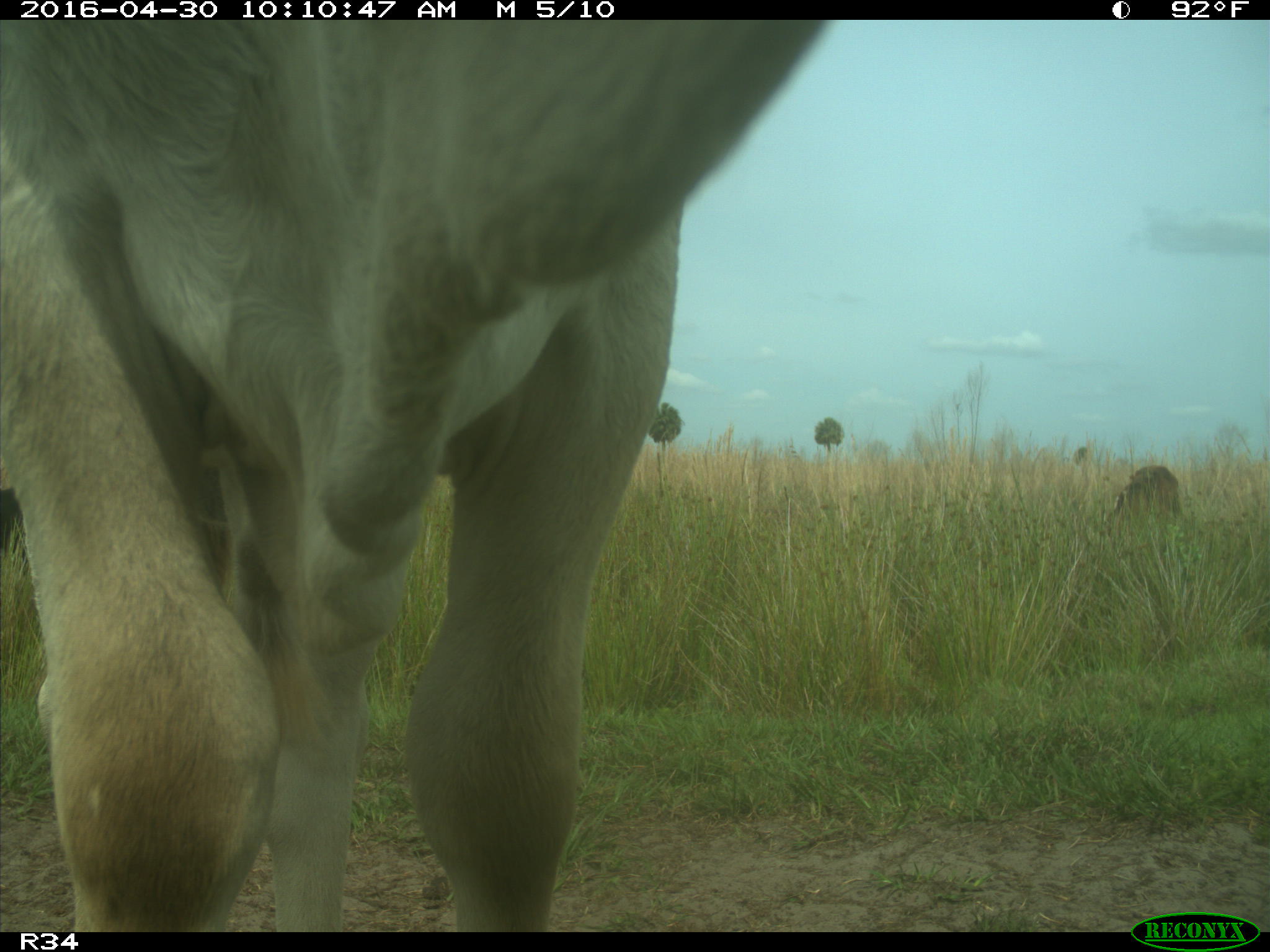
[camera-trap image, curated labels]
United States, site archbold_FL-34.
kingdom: Animalia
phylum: Chordata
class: Mammalia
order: Artiodactyla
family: Bovidae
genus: Bos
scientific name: Bos taurus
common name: domestic cow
Bos taurus (domestic cow).